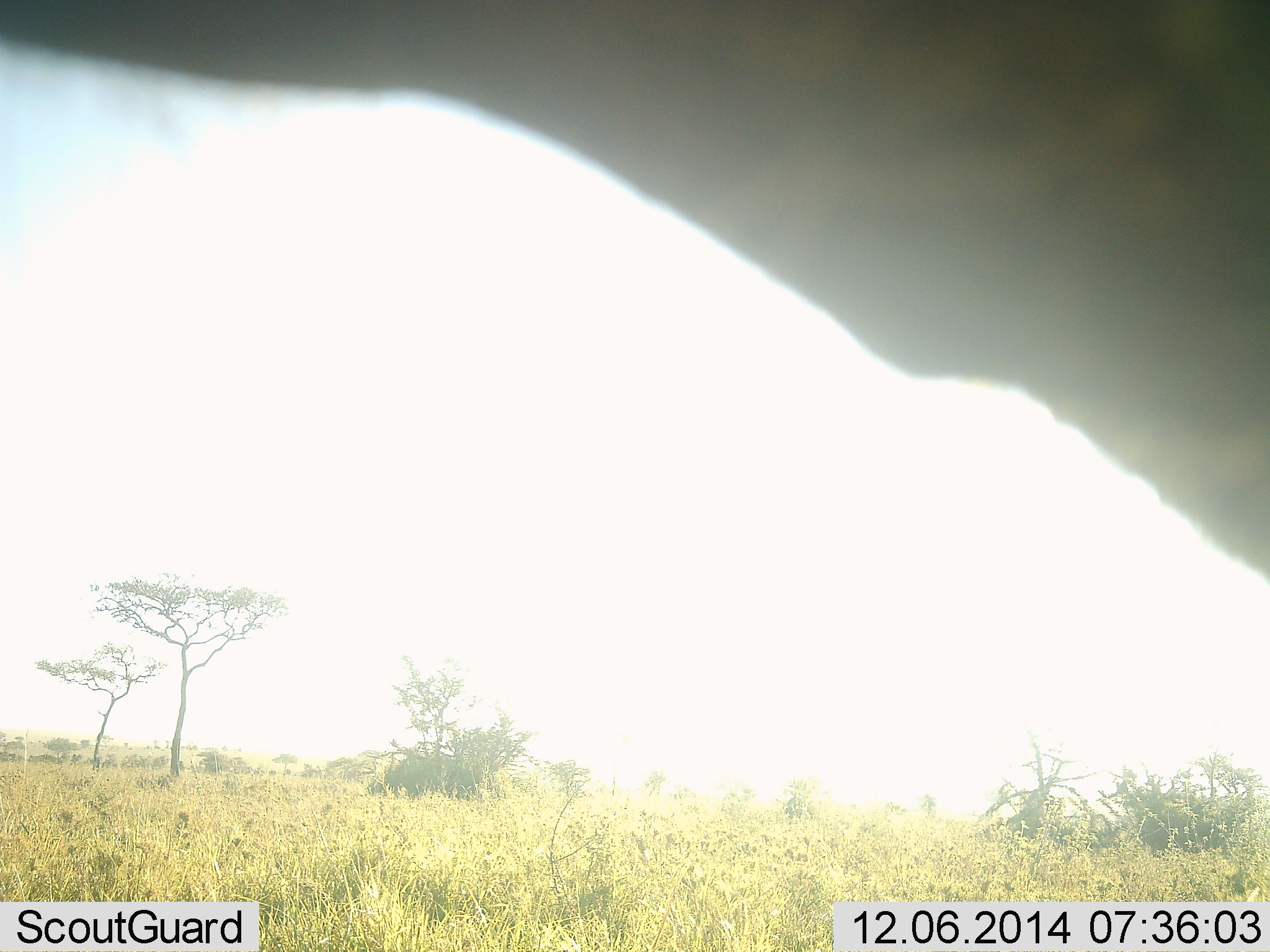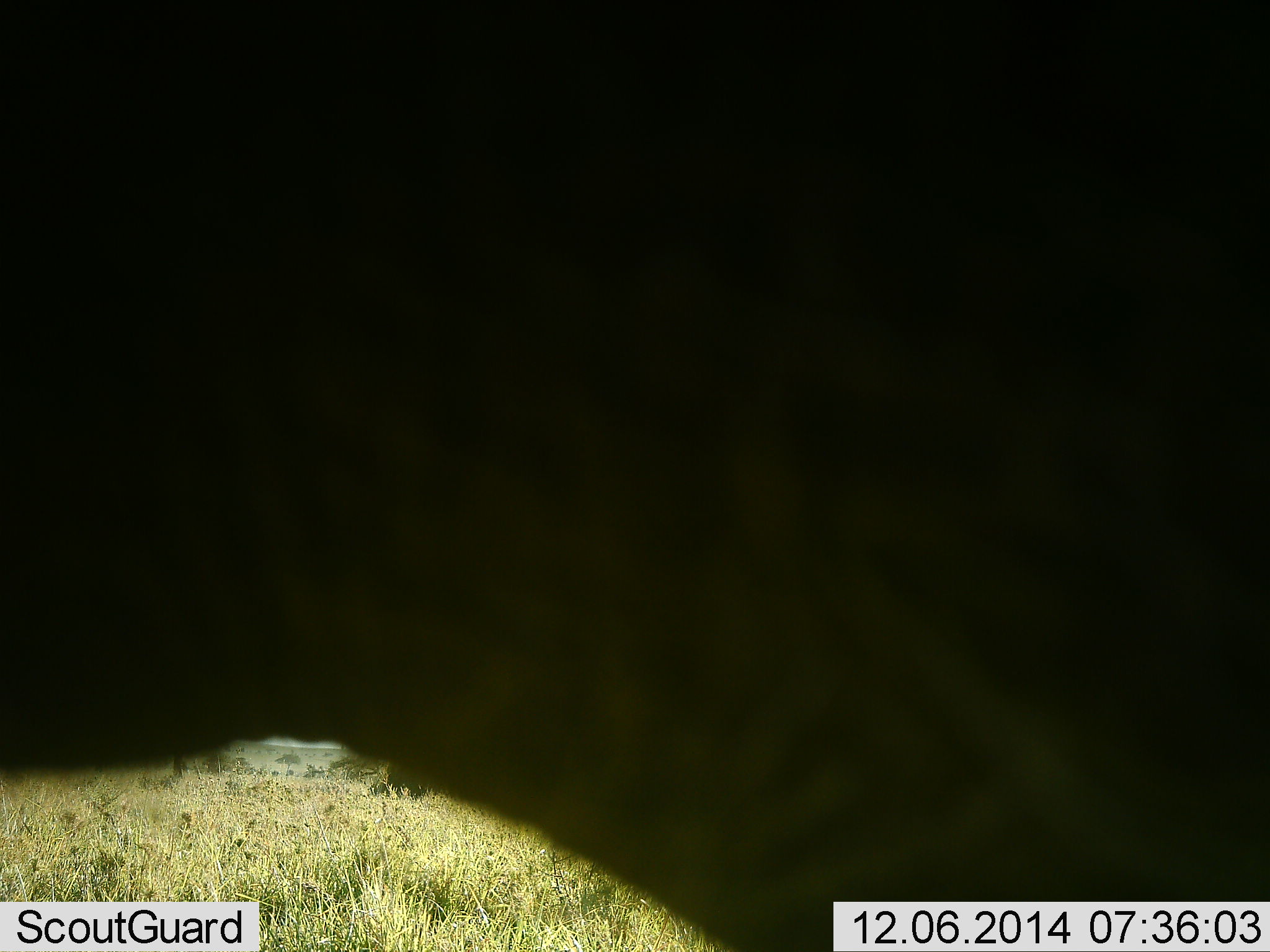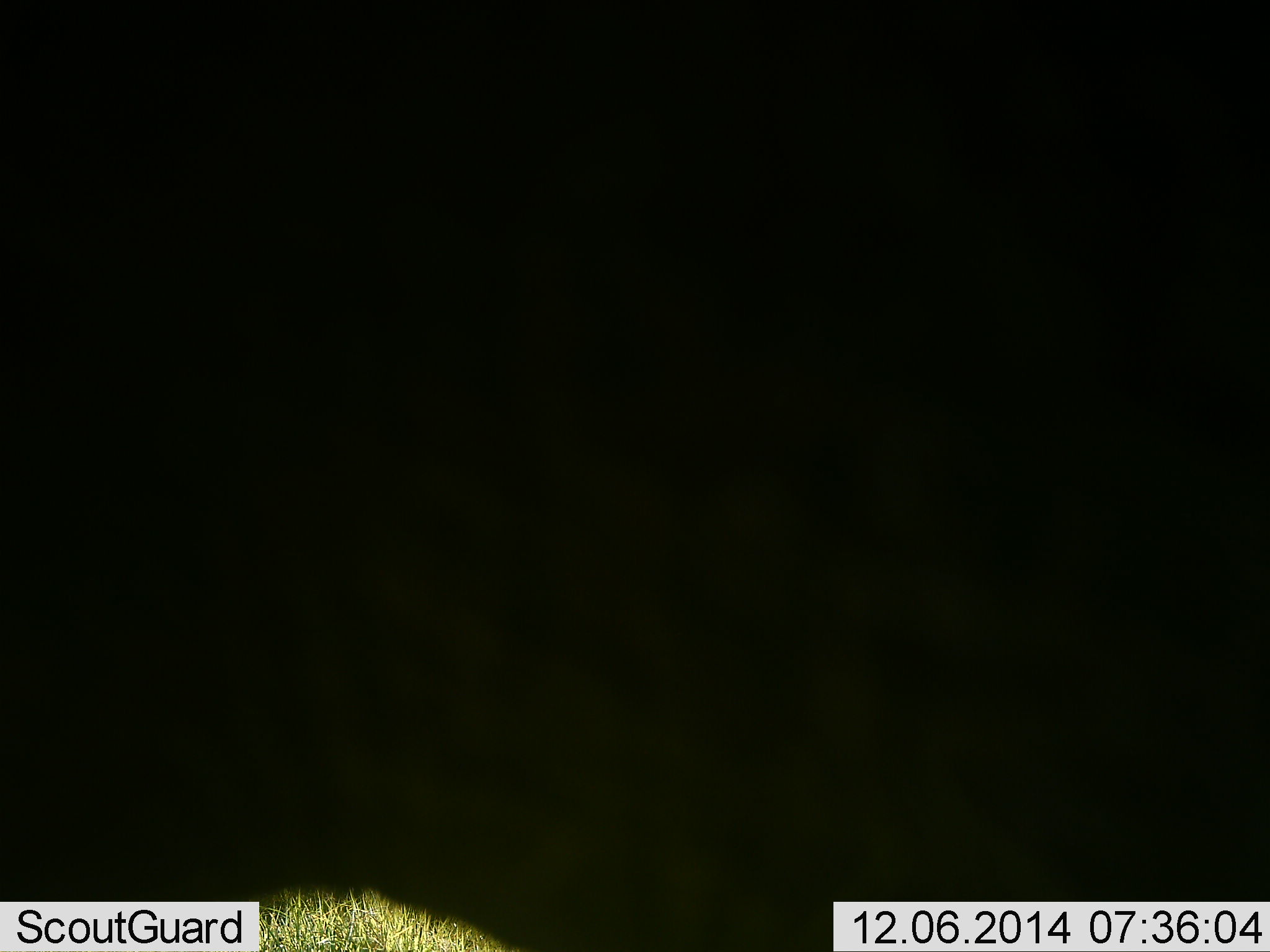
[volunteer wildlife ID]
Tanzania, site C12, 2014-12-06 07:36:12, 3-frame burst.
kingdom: Animalia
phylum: Chordata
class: Mammalia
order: Artiodactyla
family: Bovidae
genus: Connochaetes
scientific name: Connochaetes taurinus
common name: blue wildebeest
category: wildebeest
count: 1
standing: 60%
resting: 0%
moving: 40%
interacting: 0%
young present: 0%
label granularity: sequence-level